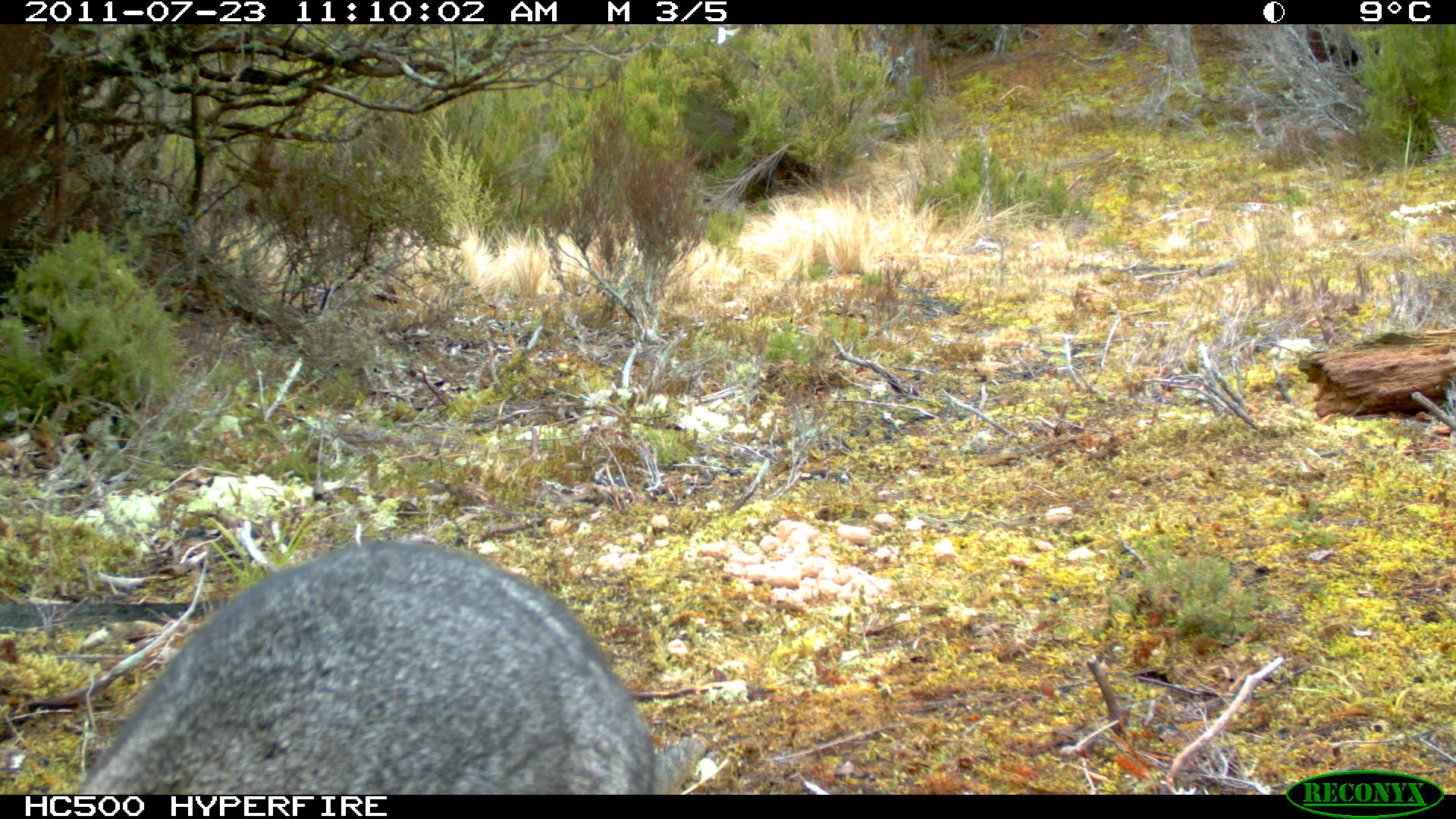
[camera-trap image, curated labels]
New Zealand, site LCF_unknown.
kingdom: Animalia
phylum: Chordata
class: Mammalia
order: Diprotodontia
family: Macropodidae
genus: Notamacropus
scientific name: Notamacropus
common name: wallaby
Wallaby (Notamacropus).